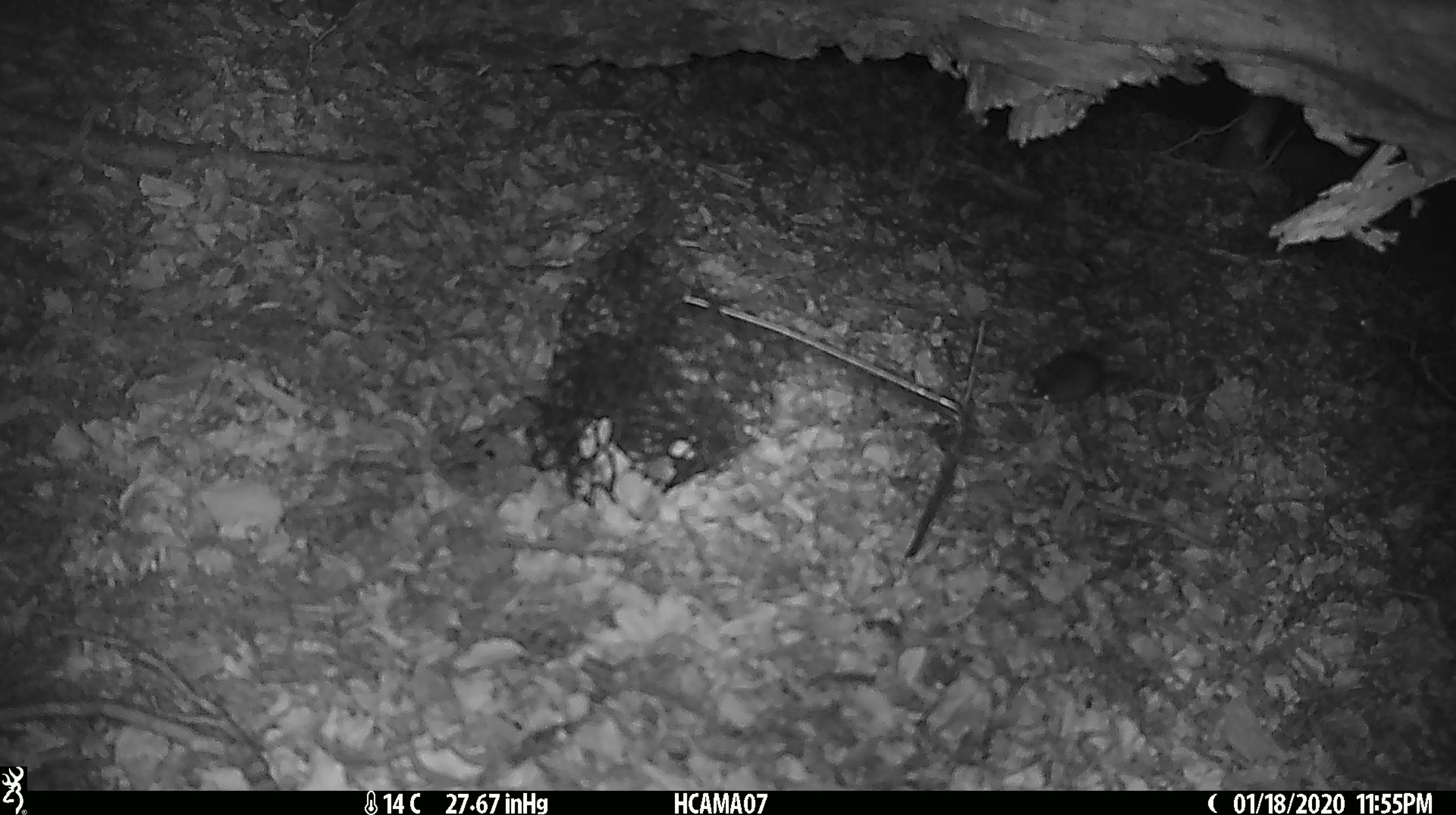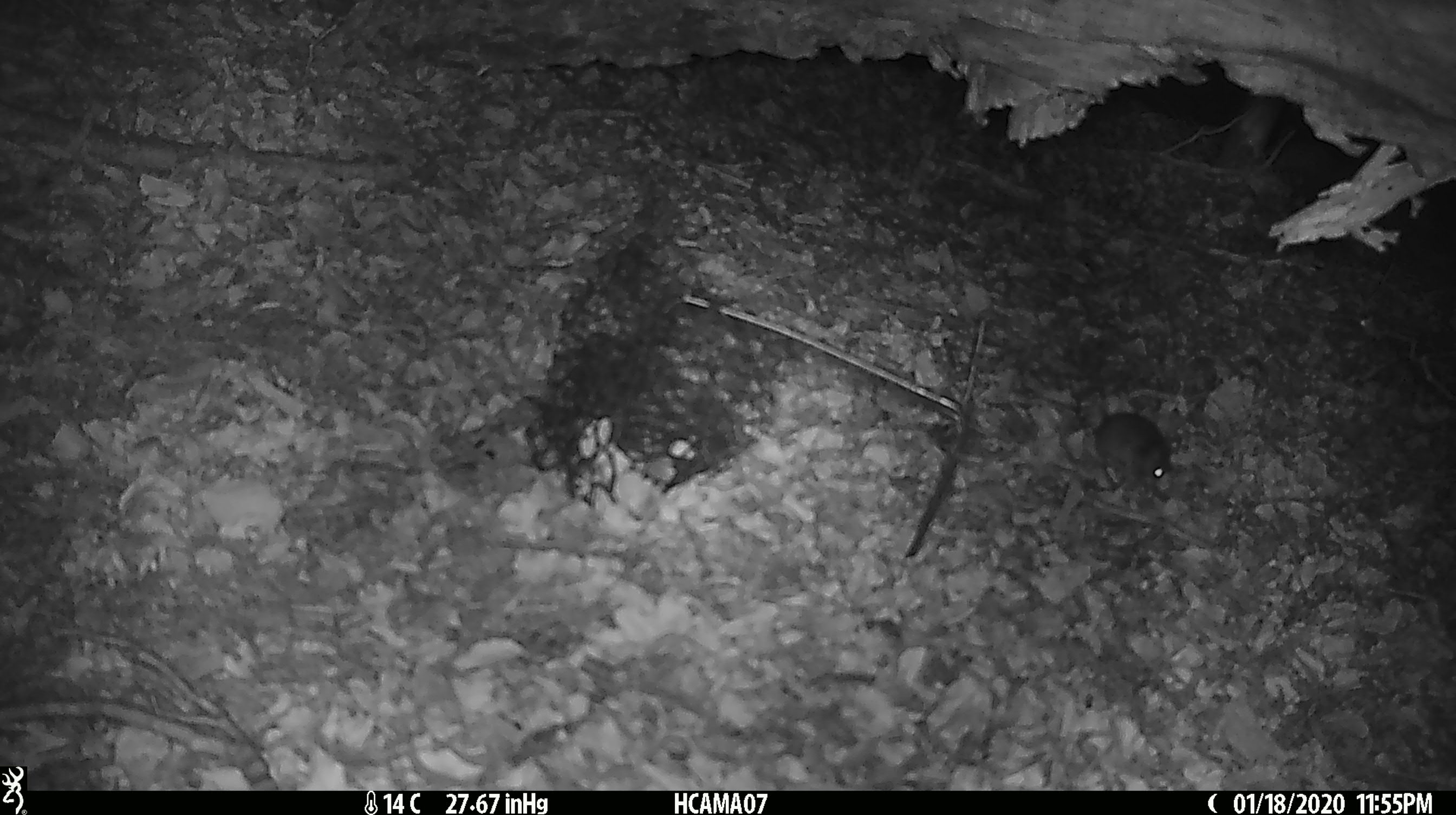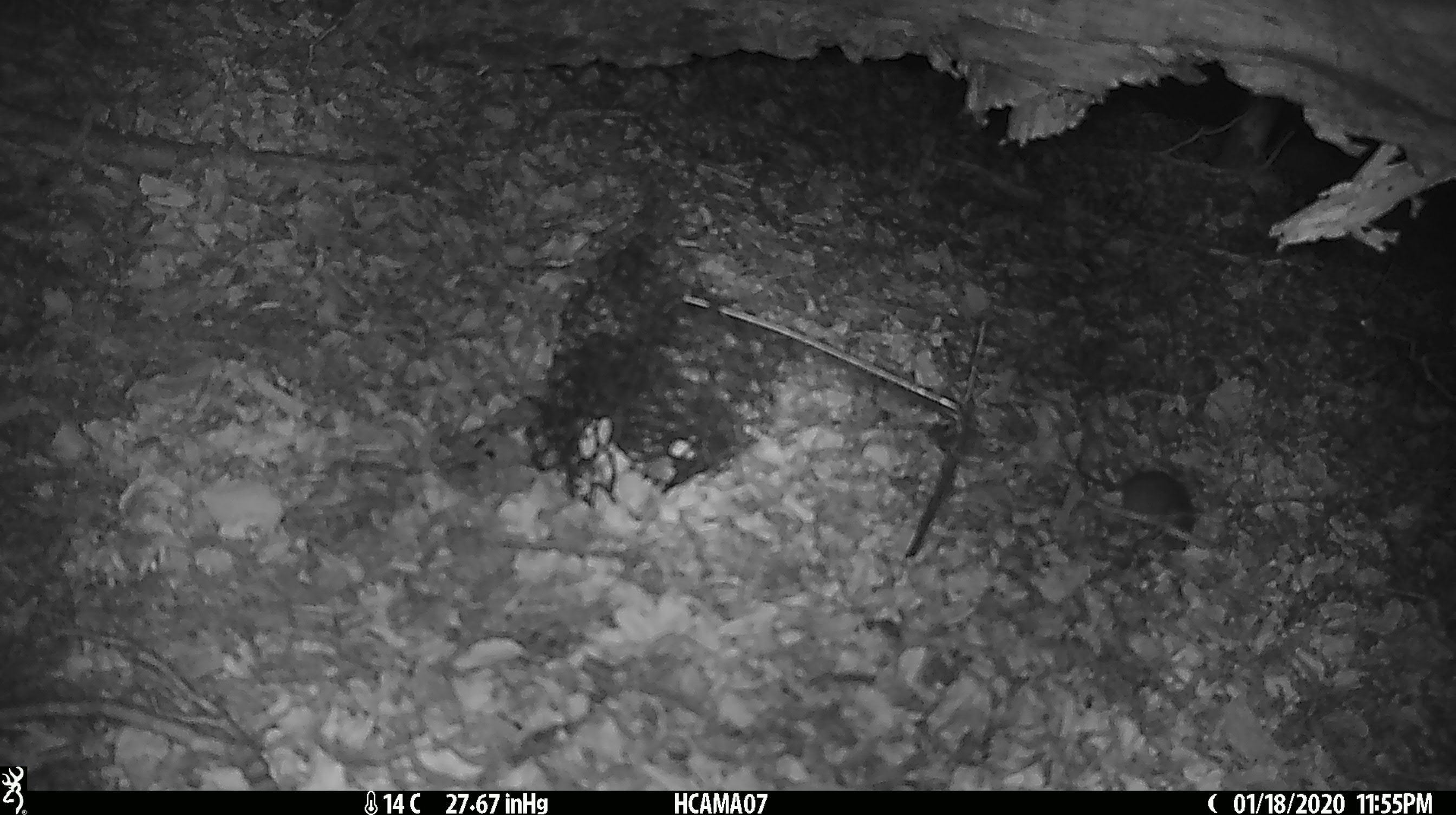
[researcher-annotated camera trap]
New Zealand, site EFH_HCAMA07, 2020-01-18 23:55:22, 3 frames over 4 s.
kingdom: Animalia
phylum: Chordata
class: Mammalia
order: Rodentia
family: Muridae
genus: Mus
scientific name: Mus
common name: mouse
Mouse (Mus).